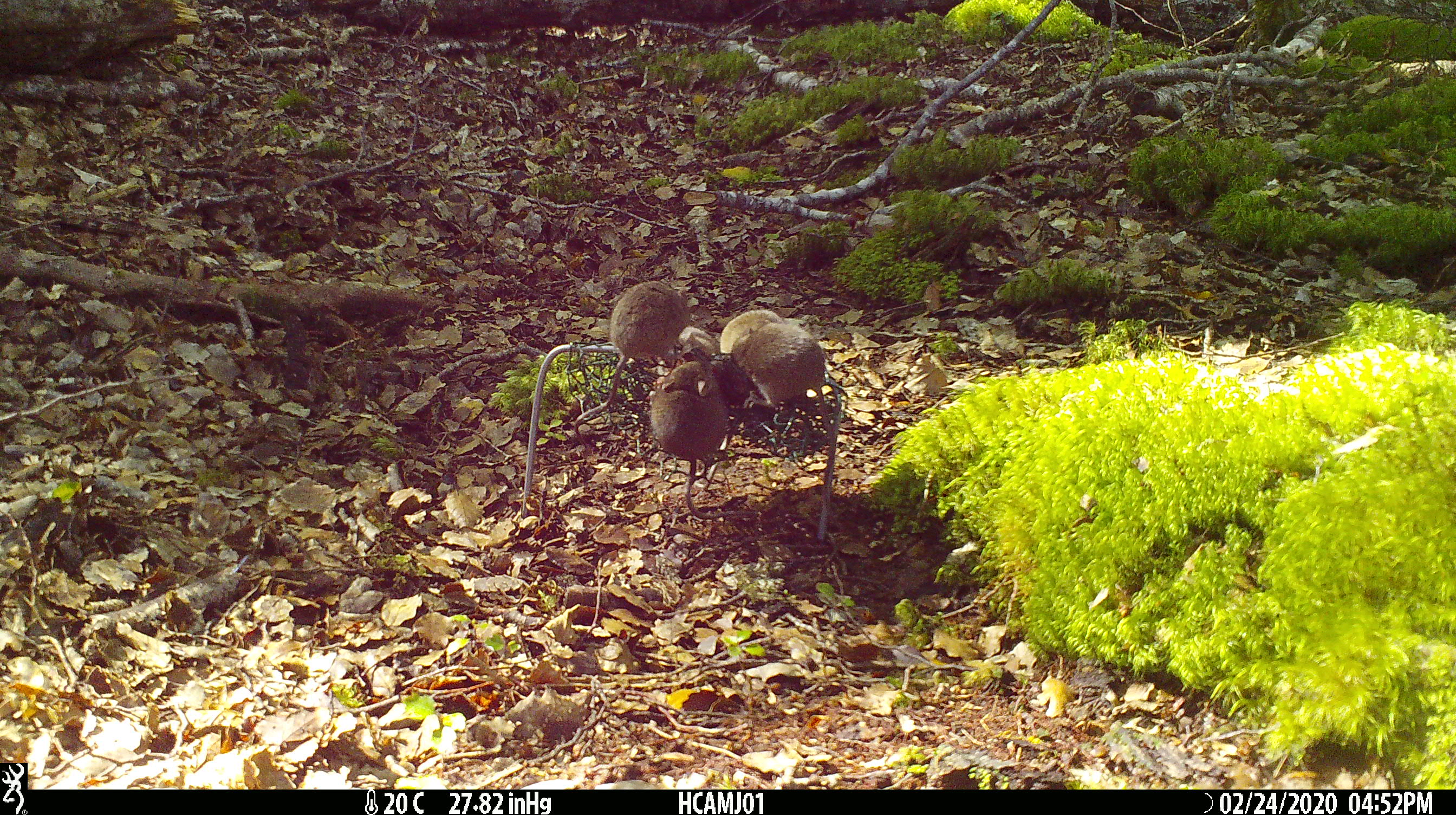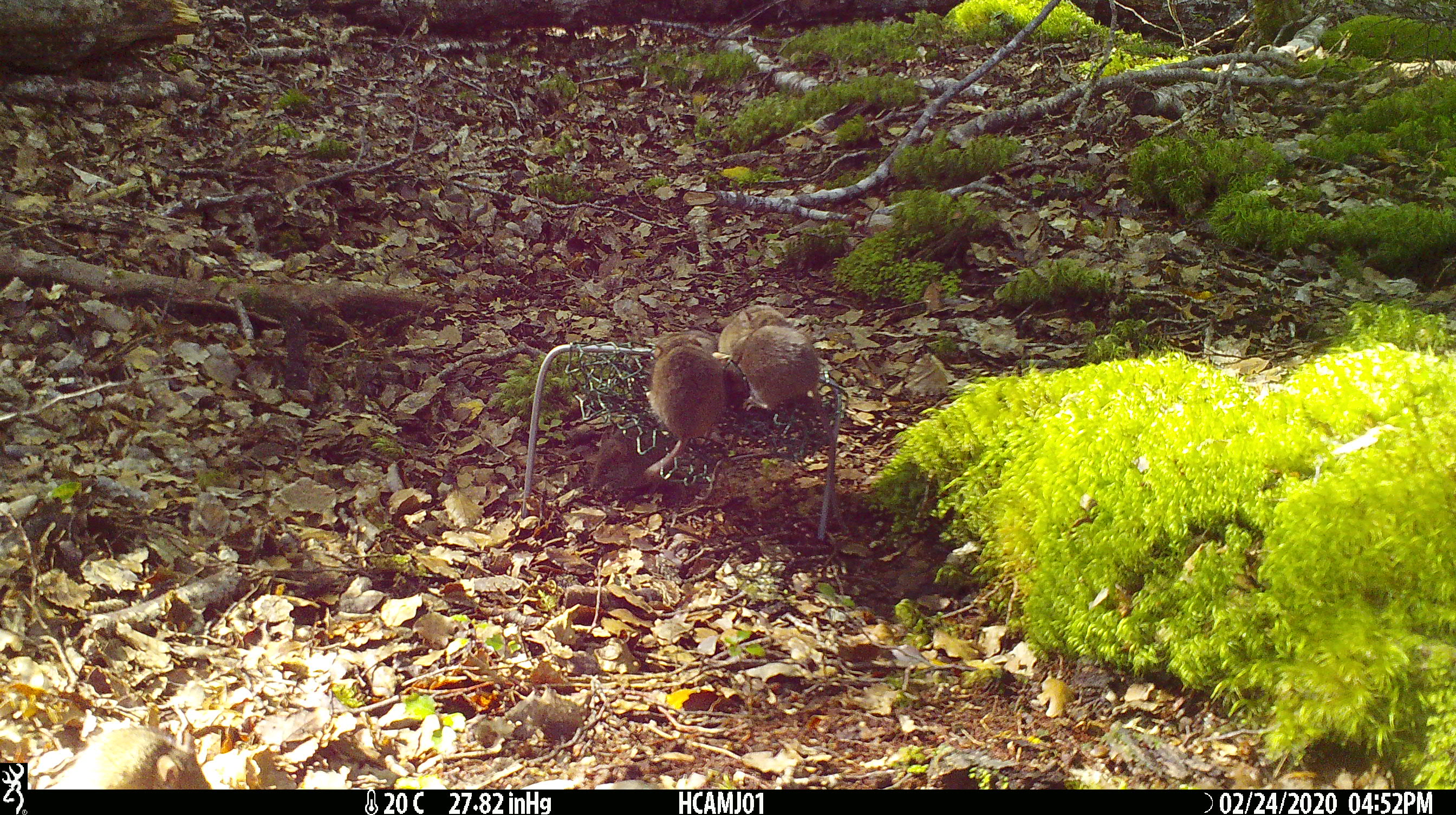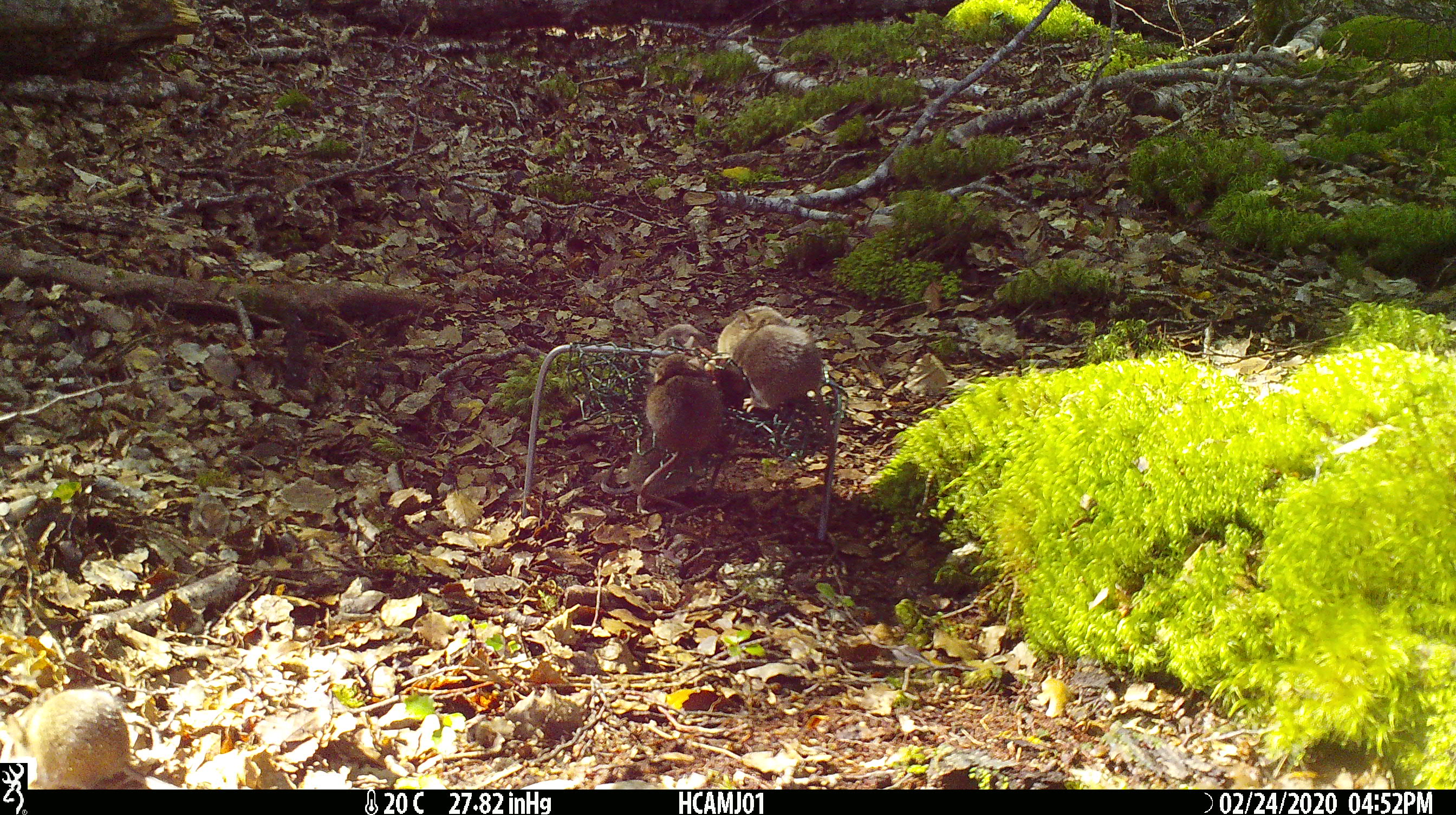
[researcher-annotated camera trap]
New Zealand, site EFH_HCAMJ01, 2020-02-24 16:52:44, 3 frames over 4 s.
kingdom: Animalia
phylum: Chordata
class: Mammalia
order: Rodentia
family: Muridae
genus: Mus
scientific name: Mus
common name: mouse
Mouse (Mus).